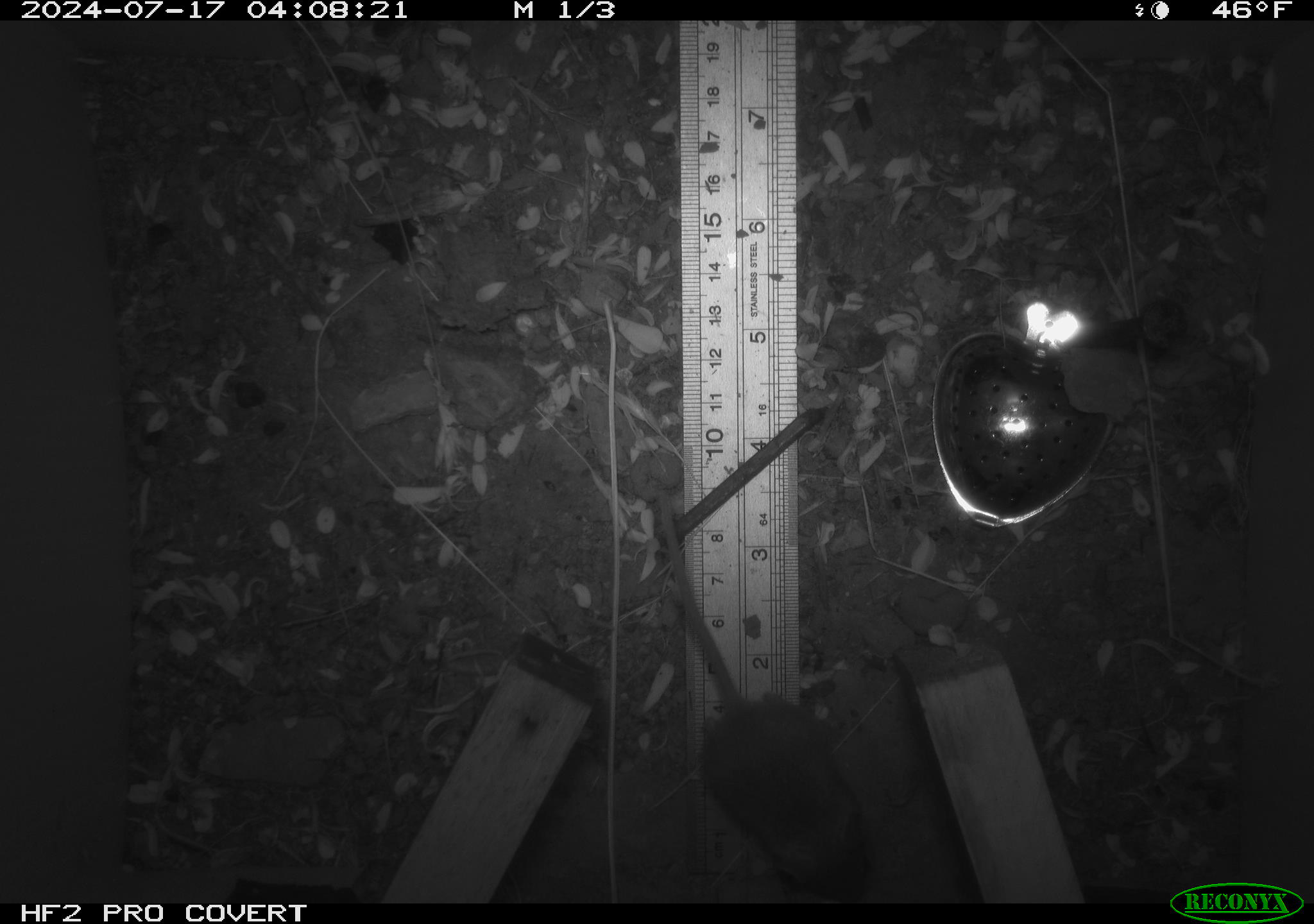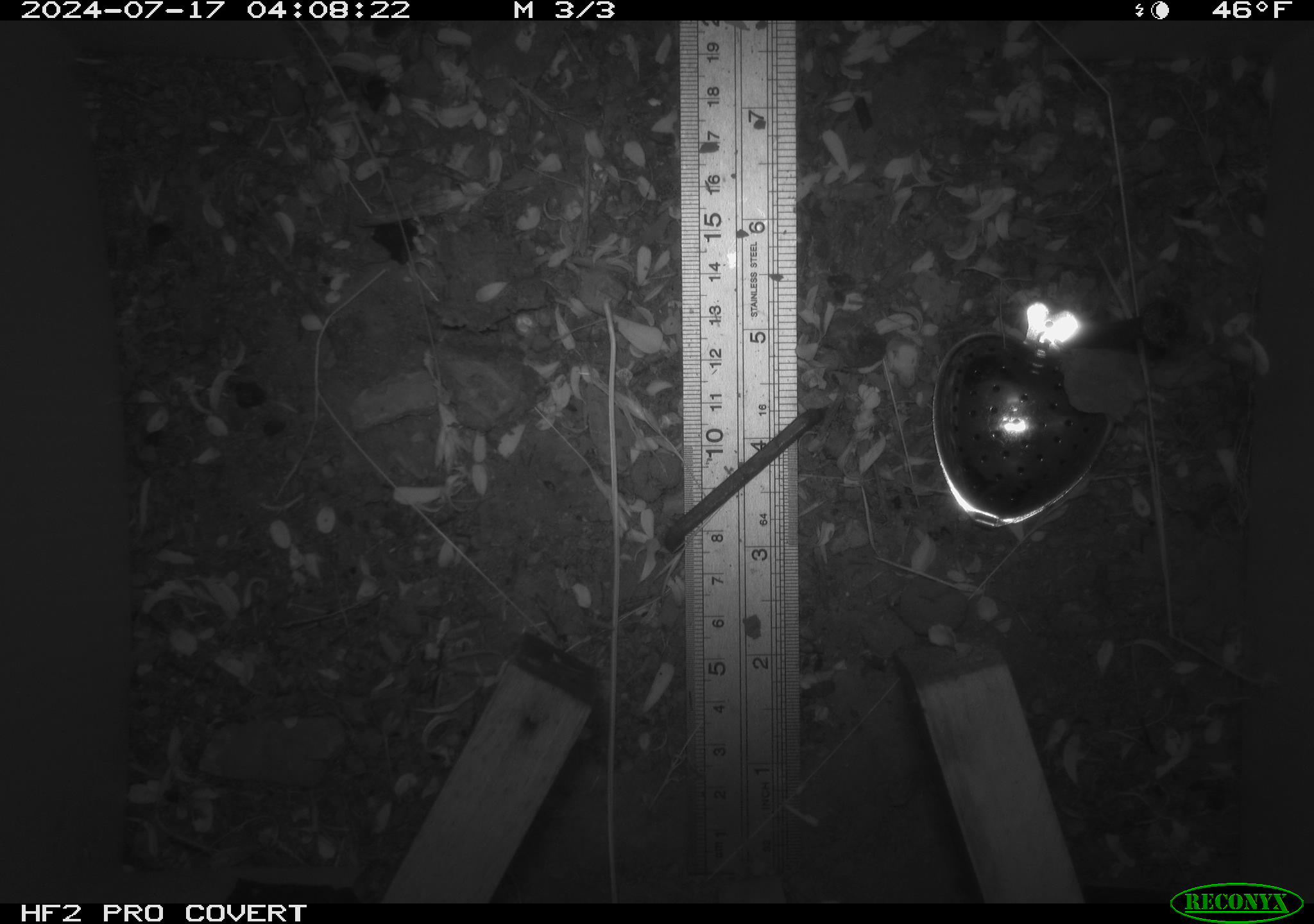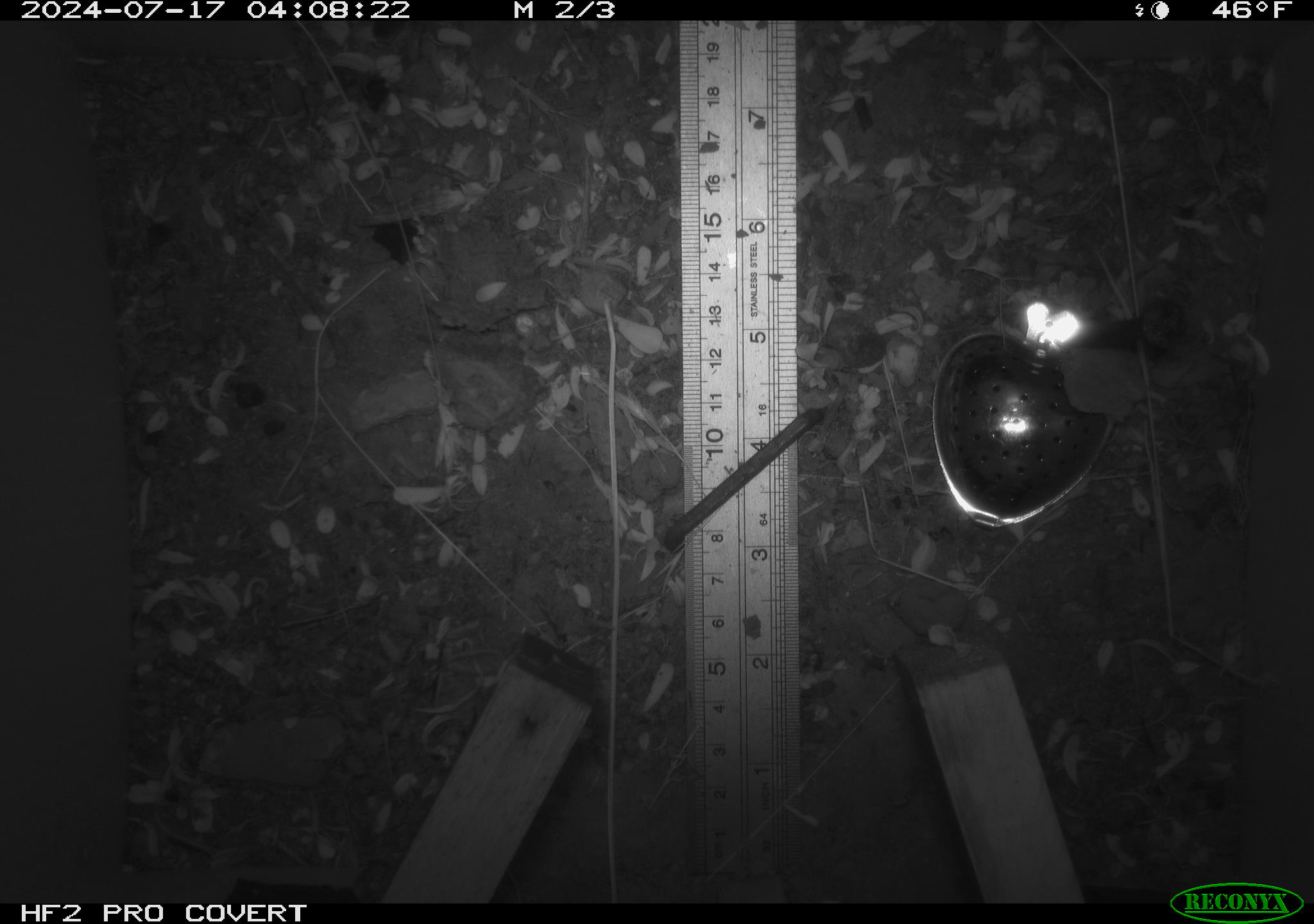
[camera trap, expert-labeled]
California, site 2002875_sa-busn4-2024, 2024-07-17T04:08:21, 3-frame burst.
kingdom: Animalia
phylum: Chordata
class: Mammalia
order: Rodentia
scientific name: Rodentia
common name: rodent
Rodent (Rodentia).